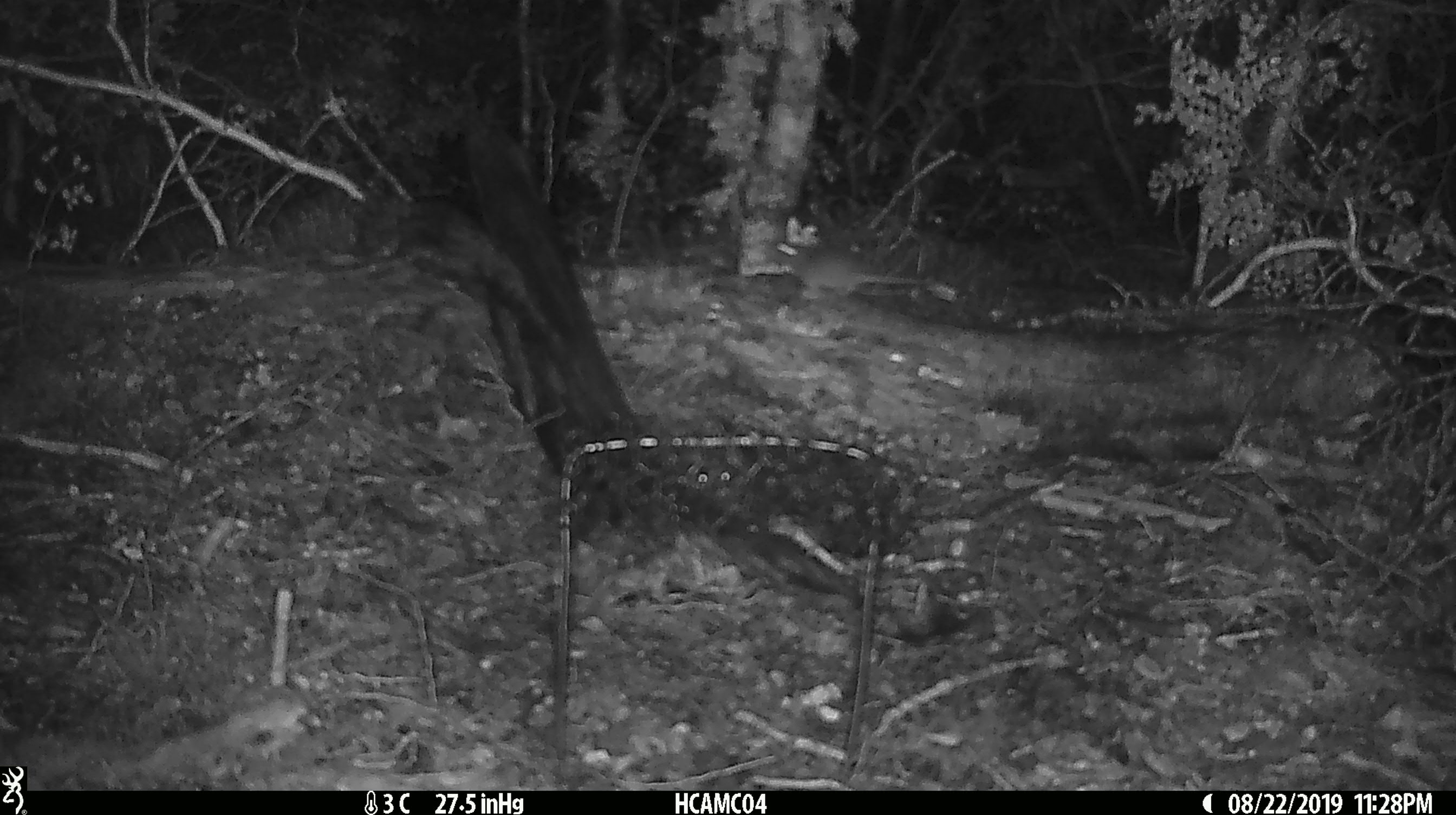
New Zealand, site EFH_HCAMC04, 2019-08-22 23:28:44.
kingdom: Animalia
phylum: Chordata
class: Mammalia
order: Rodentia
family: Muridae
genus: Mus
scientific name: Mus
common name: mouse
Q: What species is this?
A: Mouse (Mus).